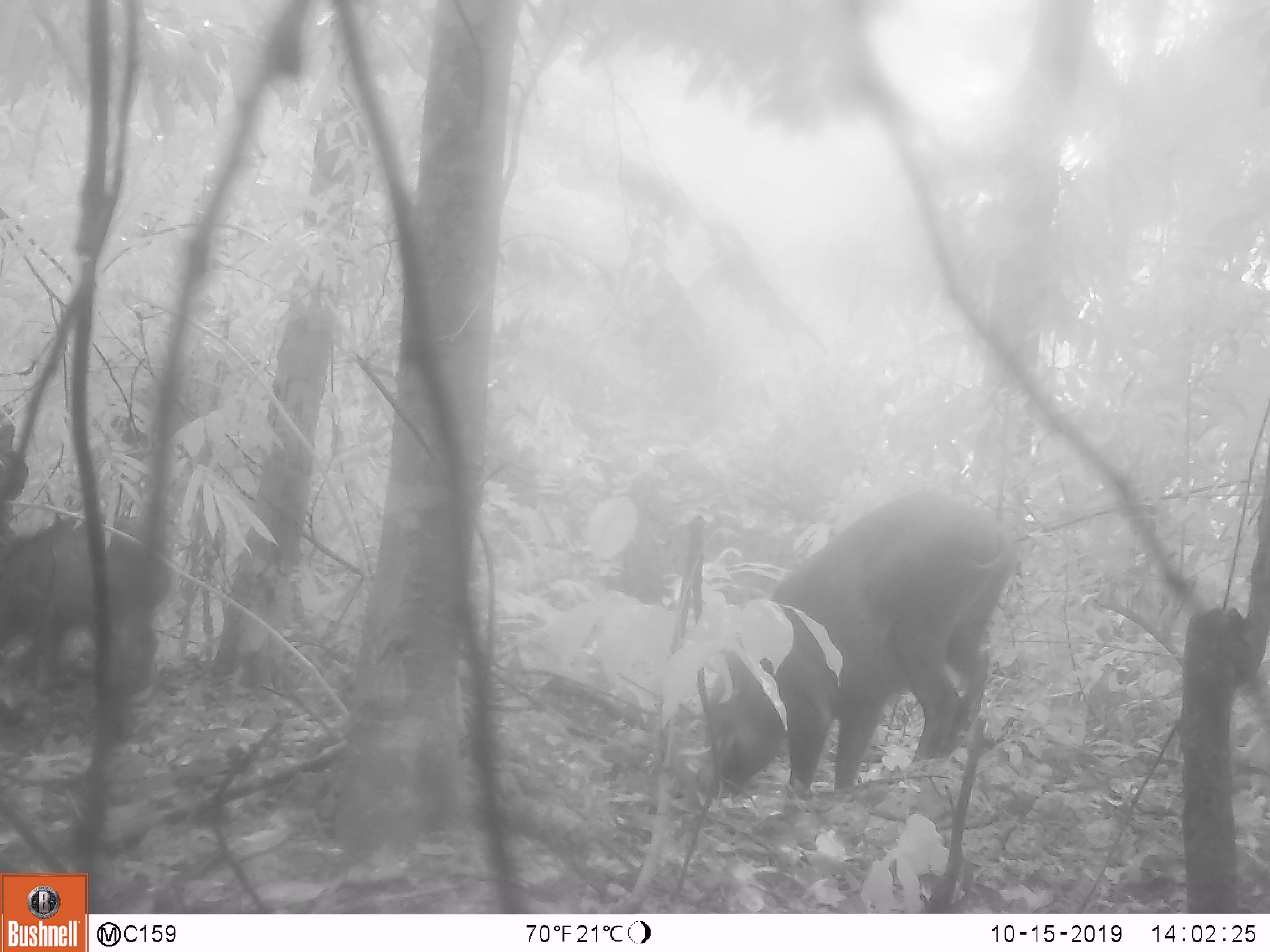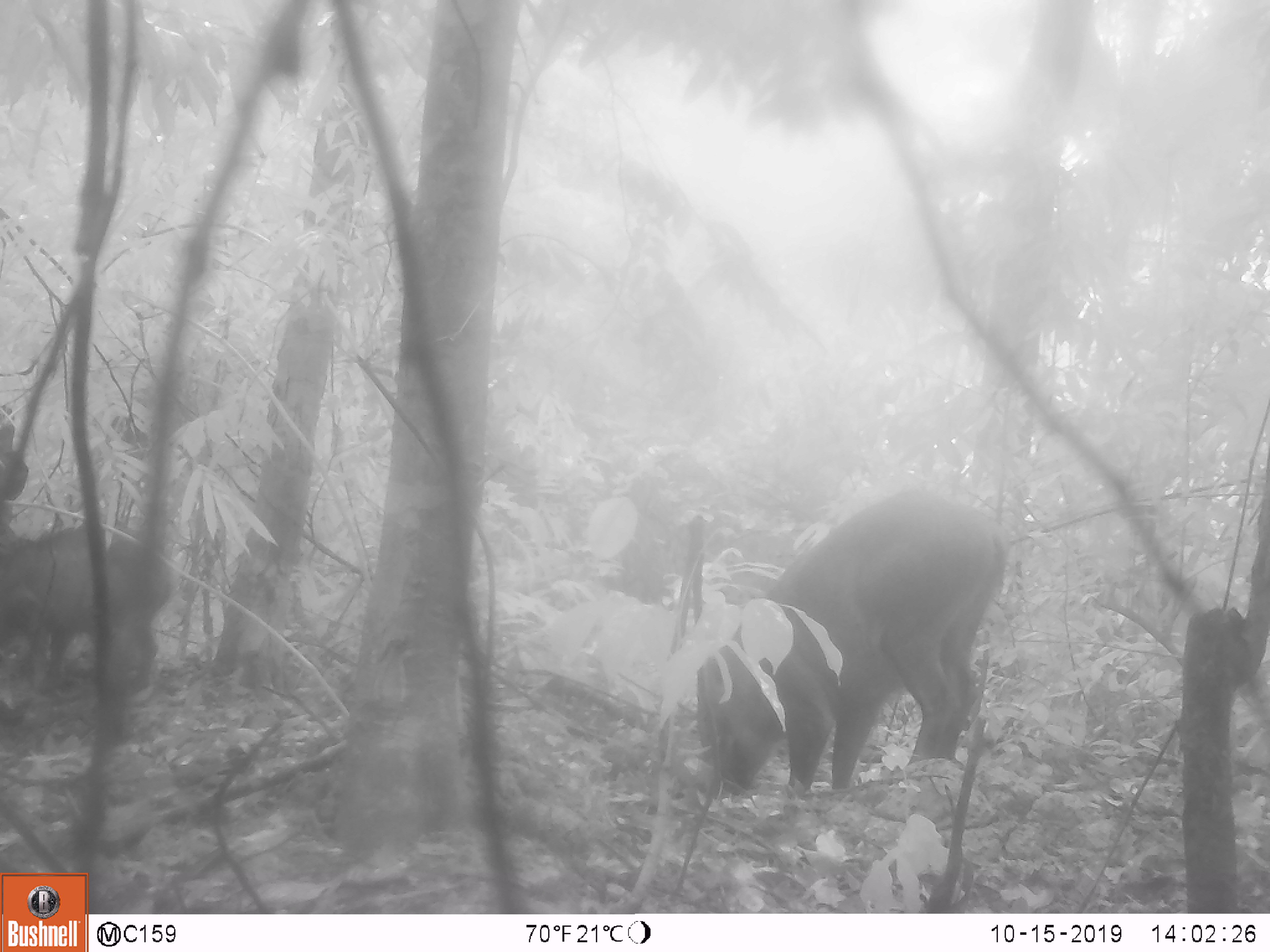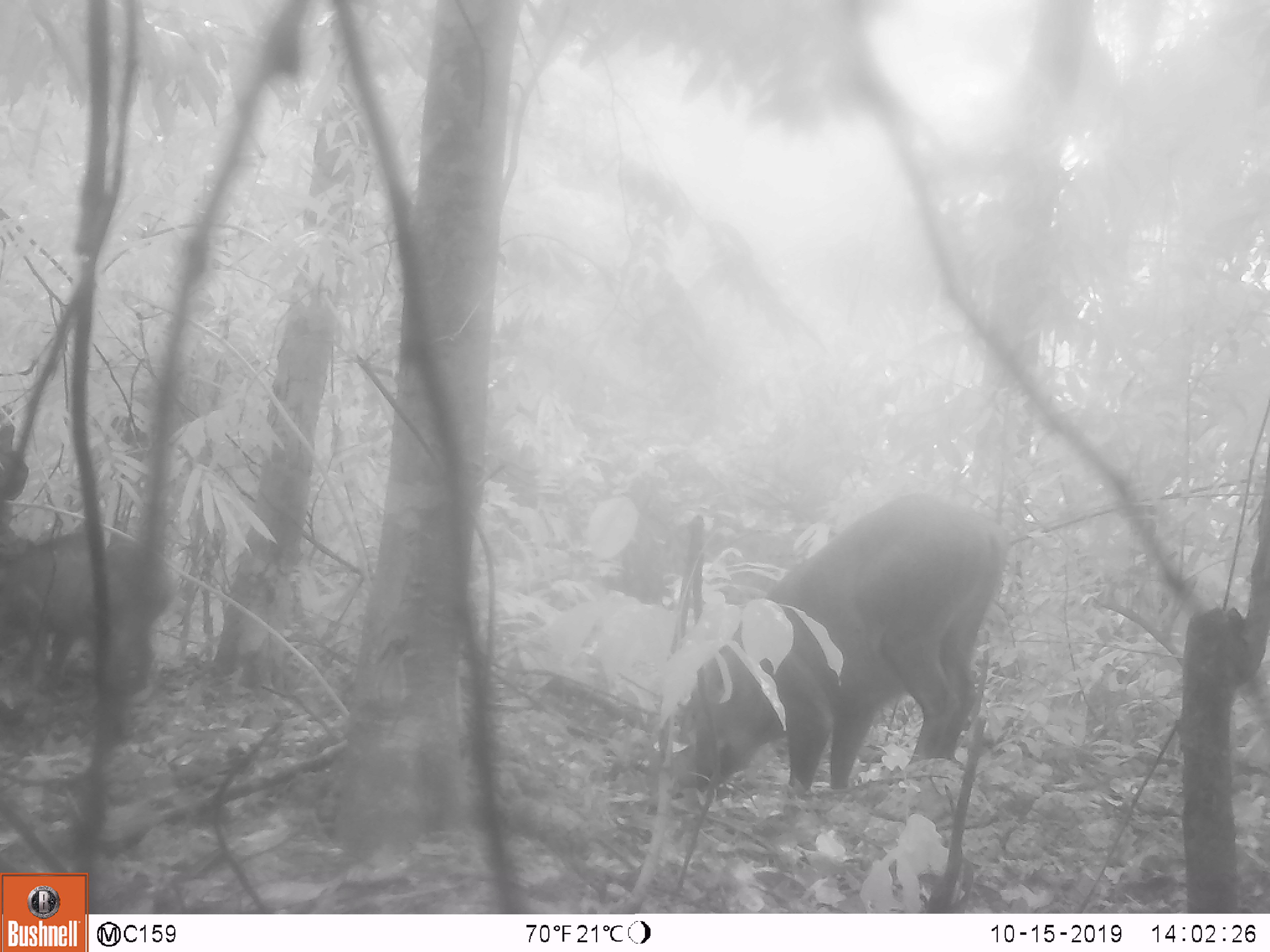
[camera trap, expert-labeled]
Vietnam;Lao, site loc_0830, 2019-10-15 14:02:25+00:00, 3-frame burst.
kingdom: Animalia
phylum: Chordata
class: Mammalia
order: Artiodactyla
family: Suidae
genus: Sus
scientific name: Sus scrofa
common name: eurasian wild pig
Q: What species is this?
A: Eurasian wild pig (Sus scrofa).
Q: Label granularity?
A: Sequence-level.